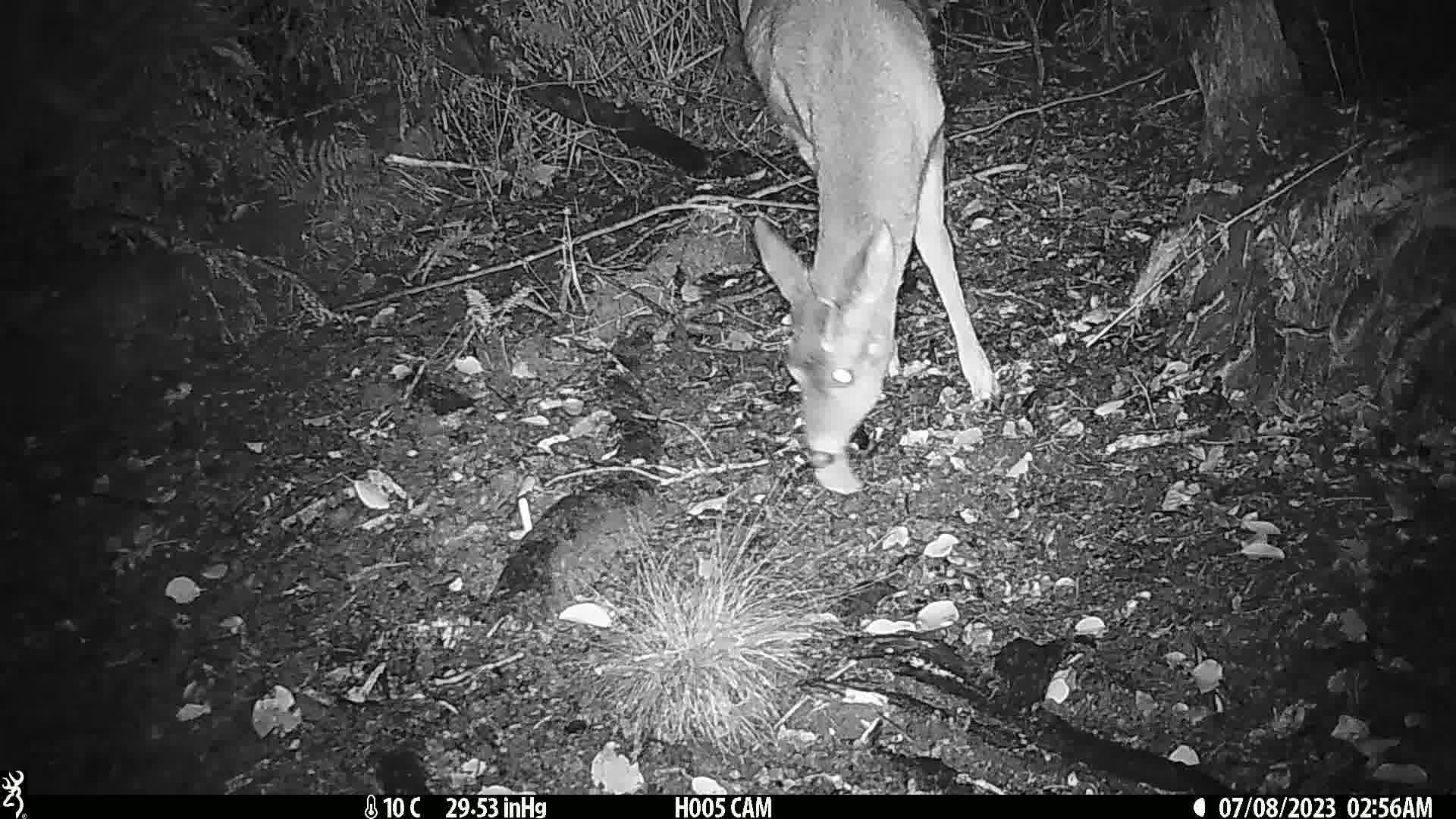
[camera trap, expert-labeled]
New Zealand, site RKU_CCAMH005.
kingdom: Animalia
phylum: Chordata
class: Mammalia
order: Artiodactyla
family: Cervidae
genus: Odocoileus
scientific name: Odocoileus virginianus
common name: white-tailed deer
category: white tailed deer